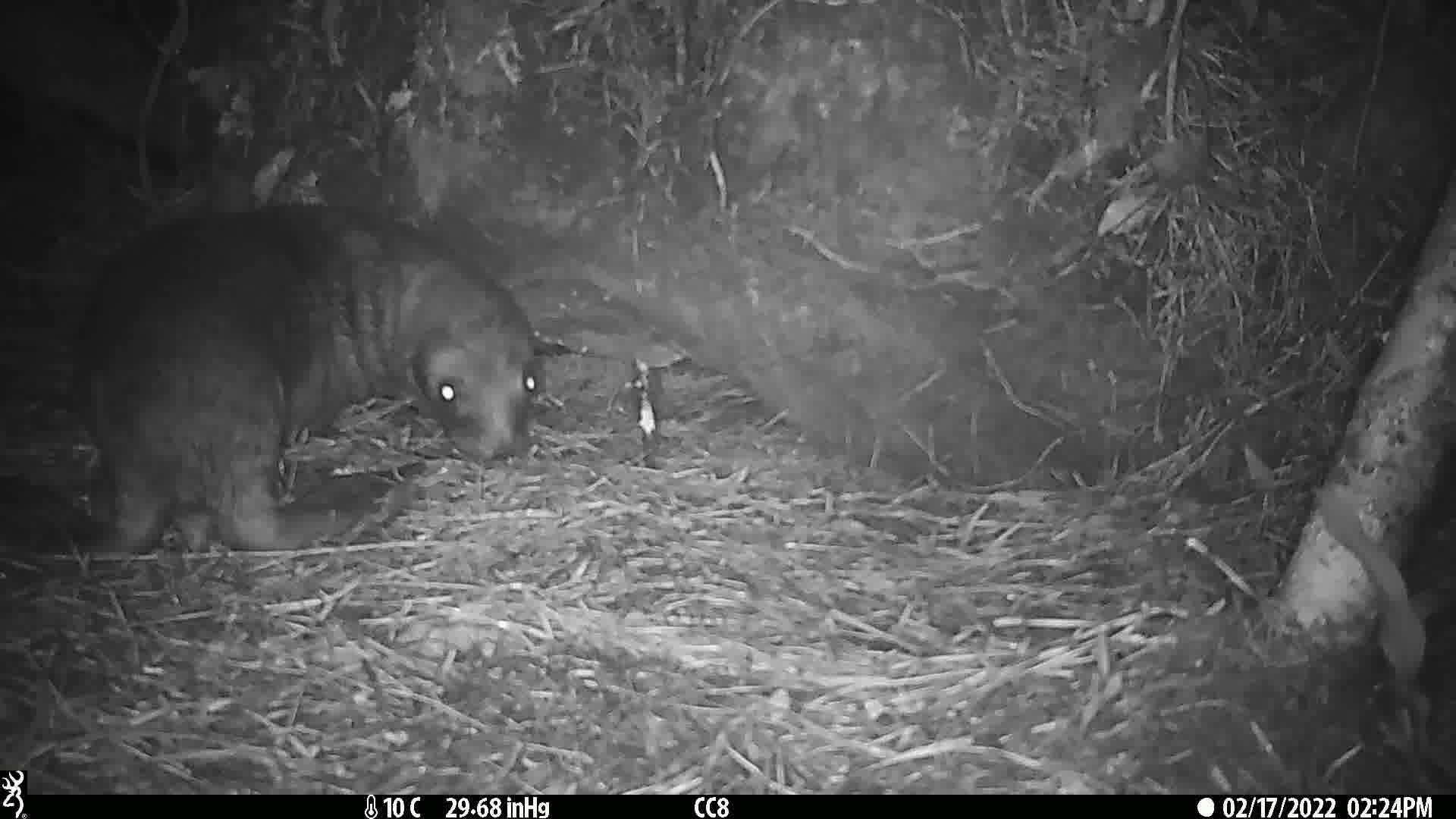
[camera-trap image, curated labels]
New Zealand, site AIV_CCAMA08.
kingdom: Animalia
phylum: Chordata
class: Mammalia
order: Carnivora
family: Otariidae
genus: Phocarctos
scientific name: Phocarctos hookeri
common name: new zealand sea lion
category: sealion